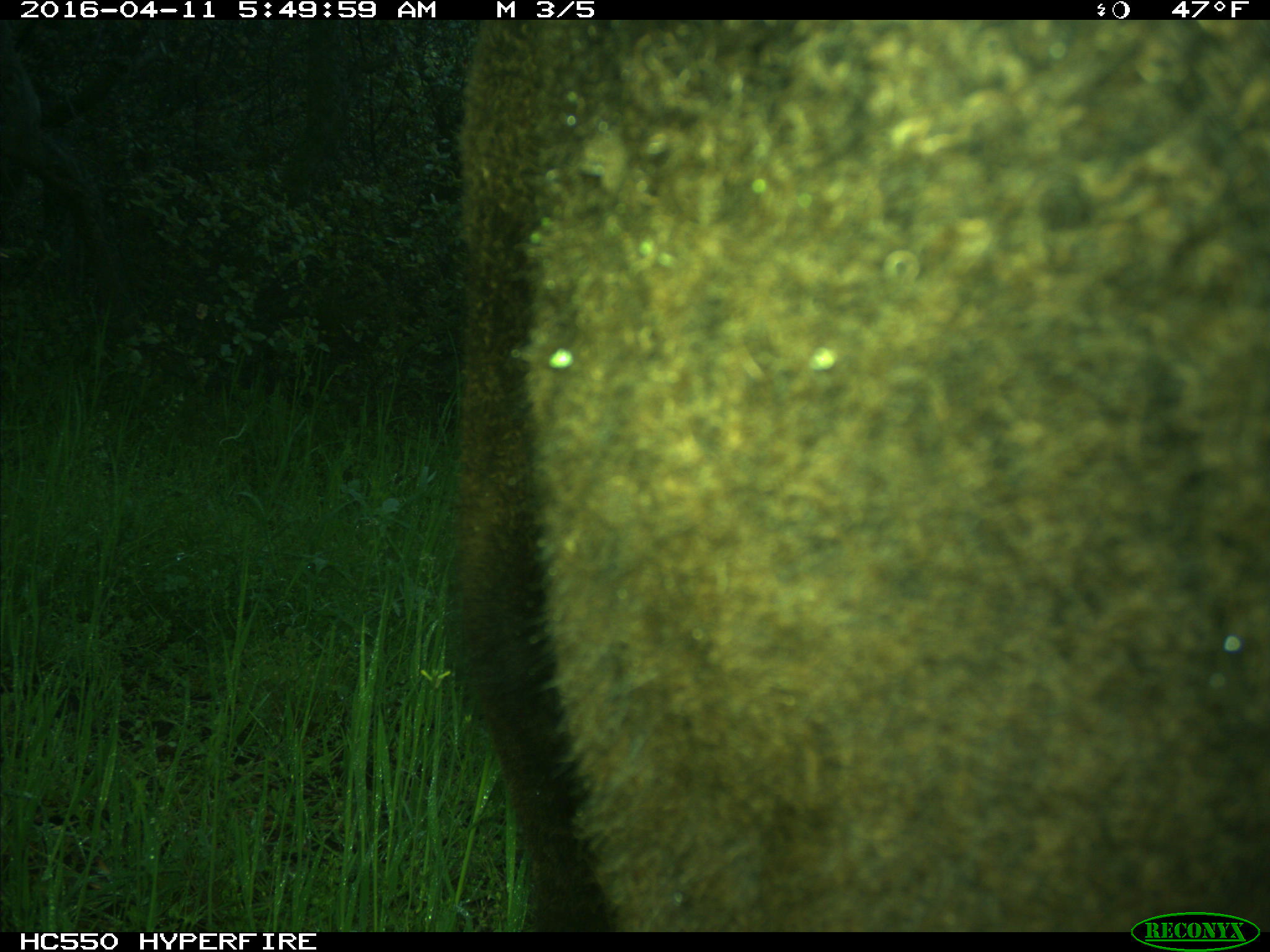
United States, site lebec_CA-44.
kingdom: Animalia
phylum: Chordata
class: Mammalia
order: Artiodactyla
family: Bovidae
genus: Bos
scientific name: Bos taurus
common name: domestic cow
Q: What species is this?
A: Bos taurus (domestic cow).